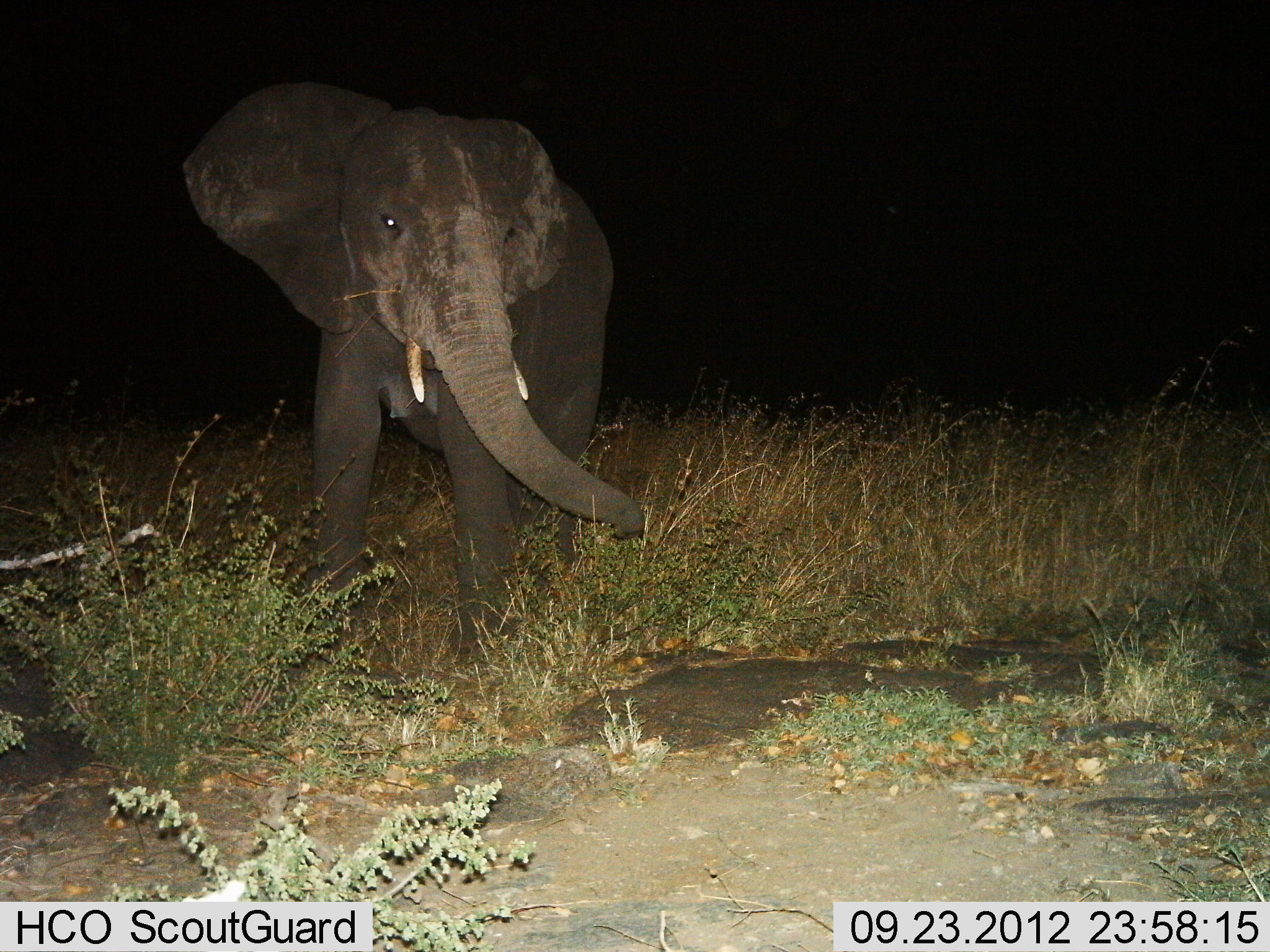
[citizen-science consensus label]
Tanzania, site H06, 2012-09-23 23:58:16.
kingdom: Animalia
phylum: Chordata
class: Mammalia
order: Proboscidea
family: Elephantidae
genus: Loxodonta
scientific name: Loxodonta africana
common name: african bush elephant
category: elephant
Elephant (african bush elephant) (Loxodonta africana), count 1. Behavior (volunteer vote fractions): standing 80%, resting 0%, moving 20%, interacting 0%. Young present (vote fraction): 0%. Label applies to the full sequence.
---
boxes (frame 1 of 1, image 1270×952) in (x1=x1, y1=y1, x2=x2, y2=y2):
animal: (x1=178, y1=86, x2=647, y2=661)